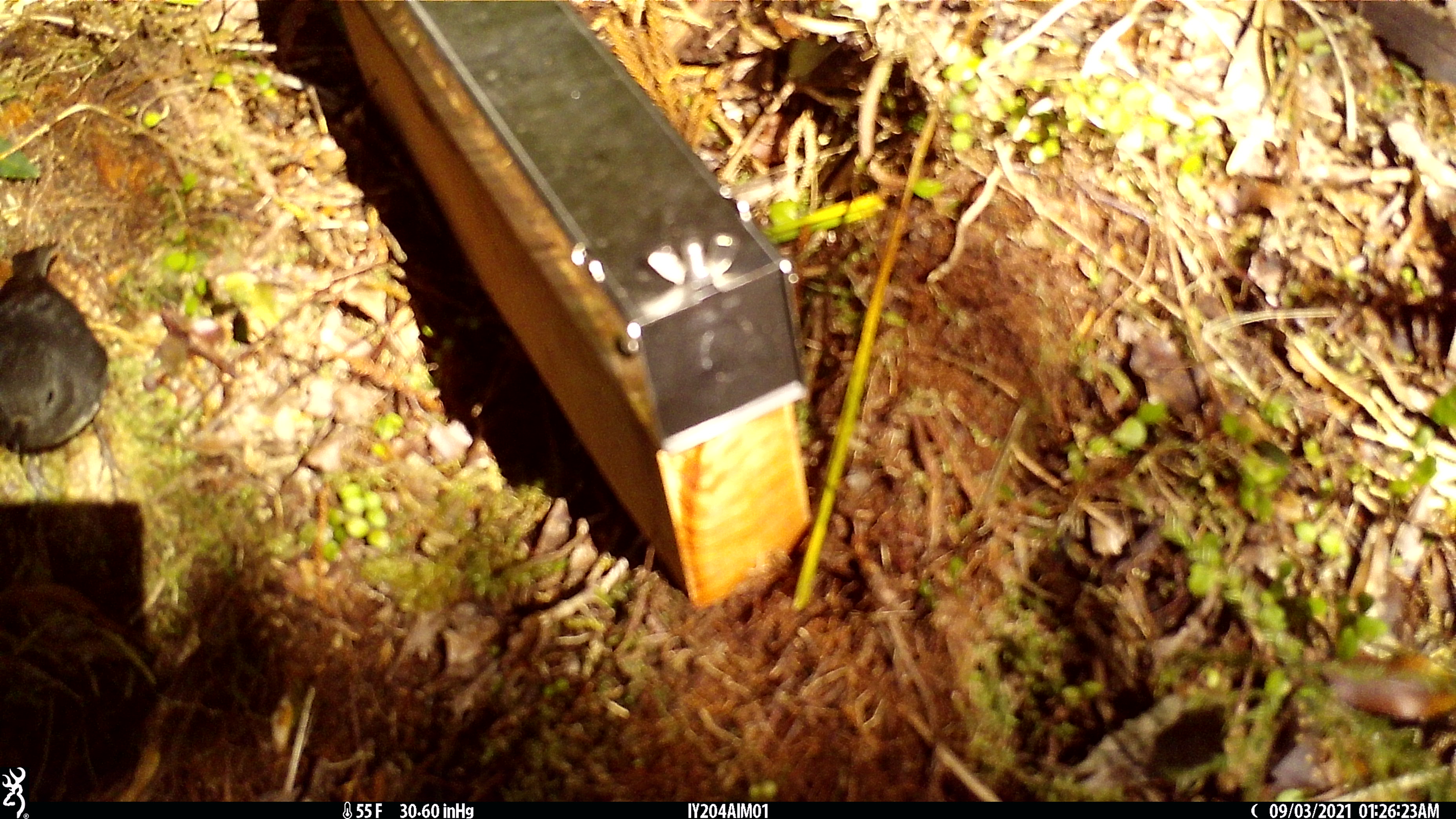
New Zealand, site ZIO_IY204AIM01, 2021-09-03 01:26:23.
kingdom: Animalia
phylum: Chordata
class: Aves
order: Passeriformes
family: Petroicidae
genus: Petroica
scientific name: Petroica australis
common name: new zealand robin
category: robin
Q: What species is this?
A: Robin (new zealand robin) (Petroica australis).